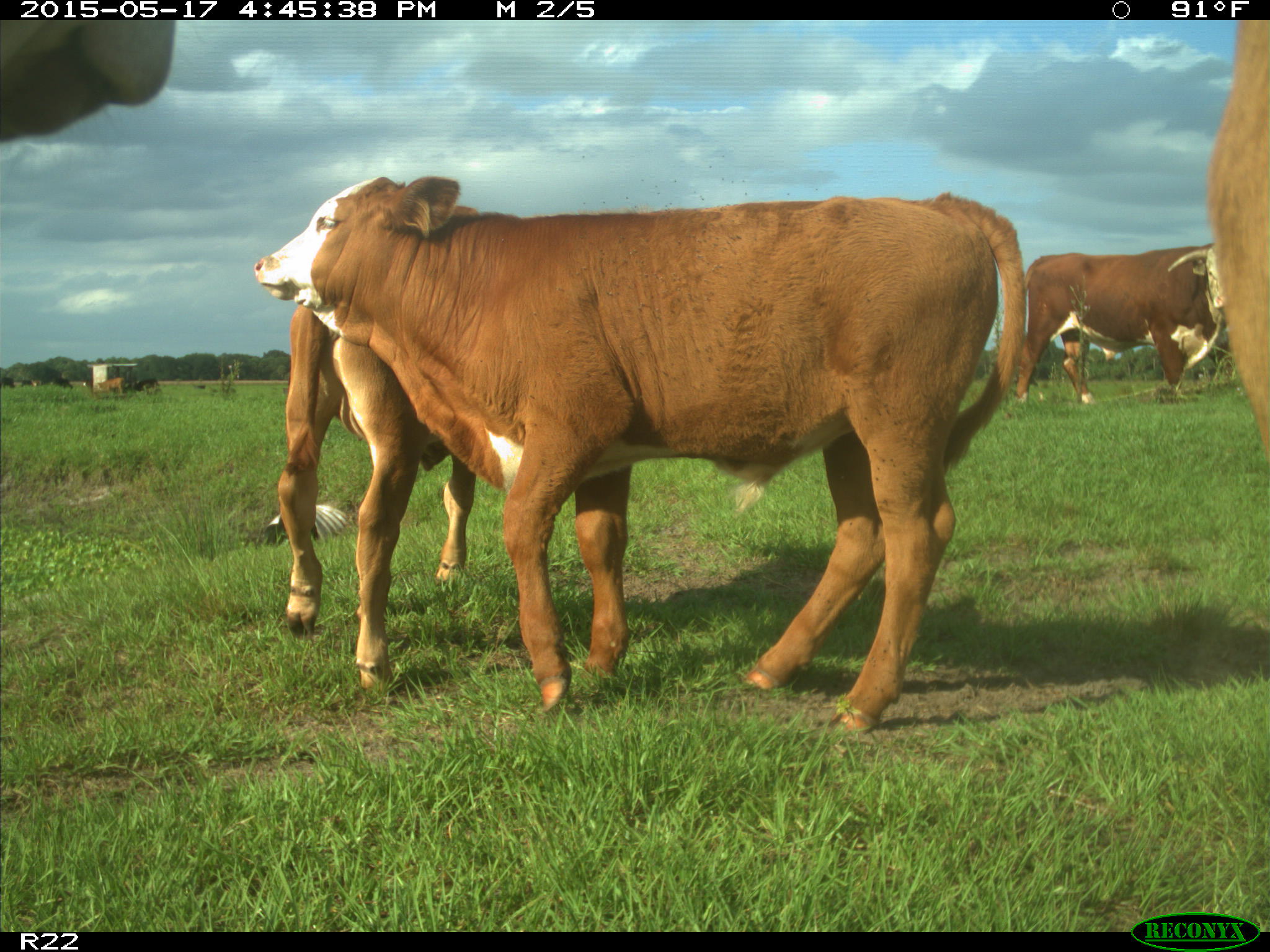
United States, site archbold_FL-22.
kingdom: Animalia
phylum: Chordata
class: Mammalia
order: Artiodactyla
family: Bovidae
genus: Bos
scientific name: Bos taurus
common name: domestic cow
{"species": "Bos taurus (domestic cow)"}